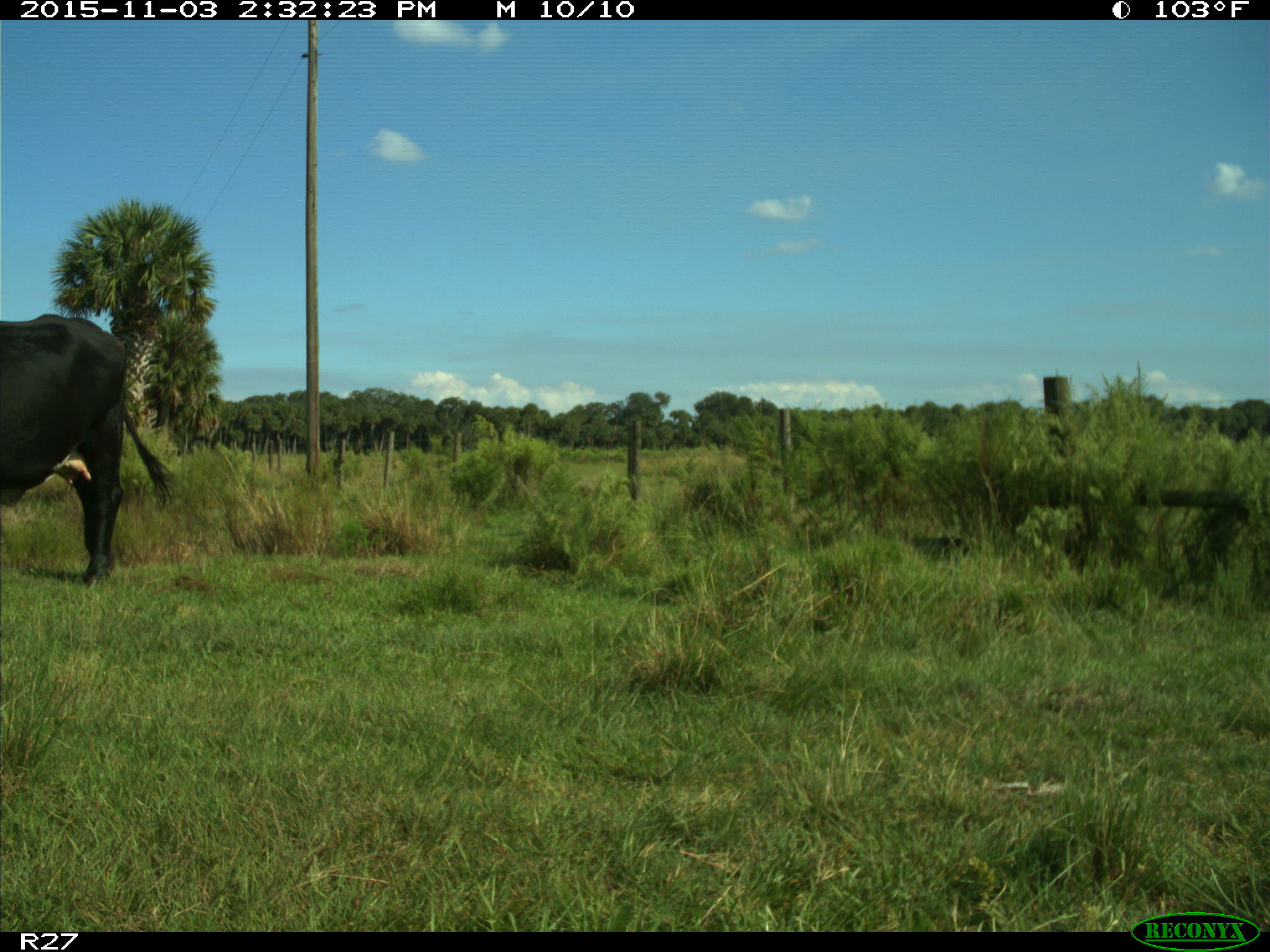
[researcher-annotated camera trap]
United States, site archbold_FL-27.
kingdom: Animalia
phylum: Chordata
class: Mammalia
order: Artiodactyla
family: Bovidae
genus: Bos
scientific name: Bos taurus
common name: domestic cow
Bos taurus (domestic cow).